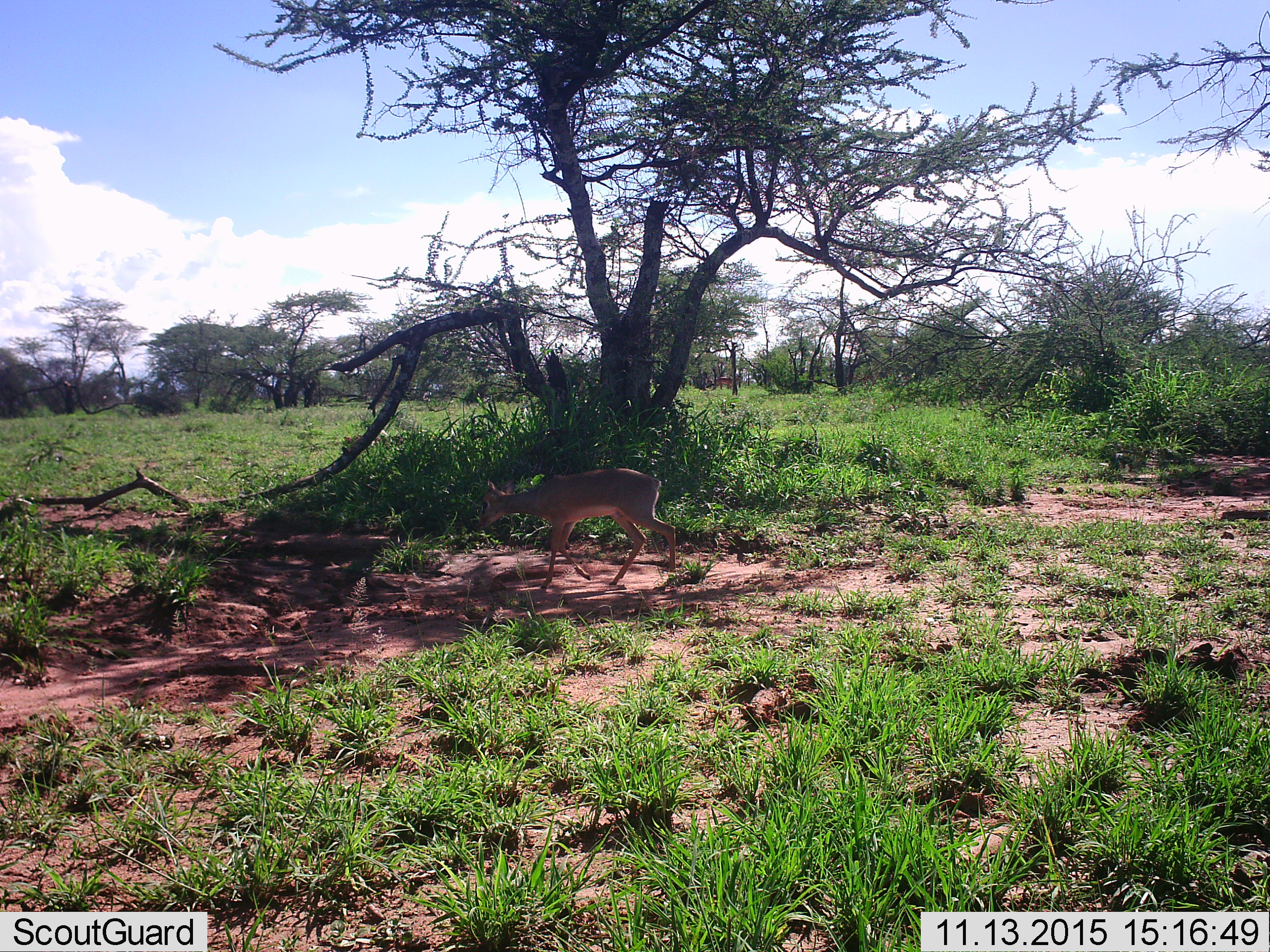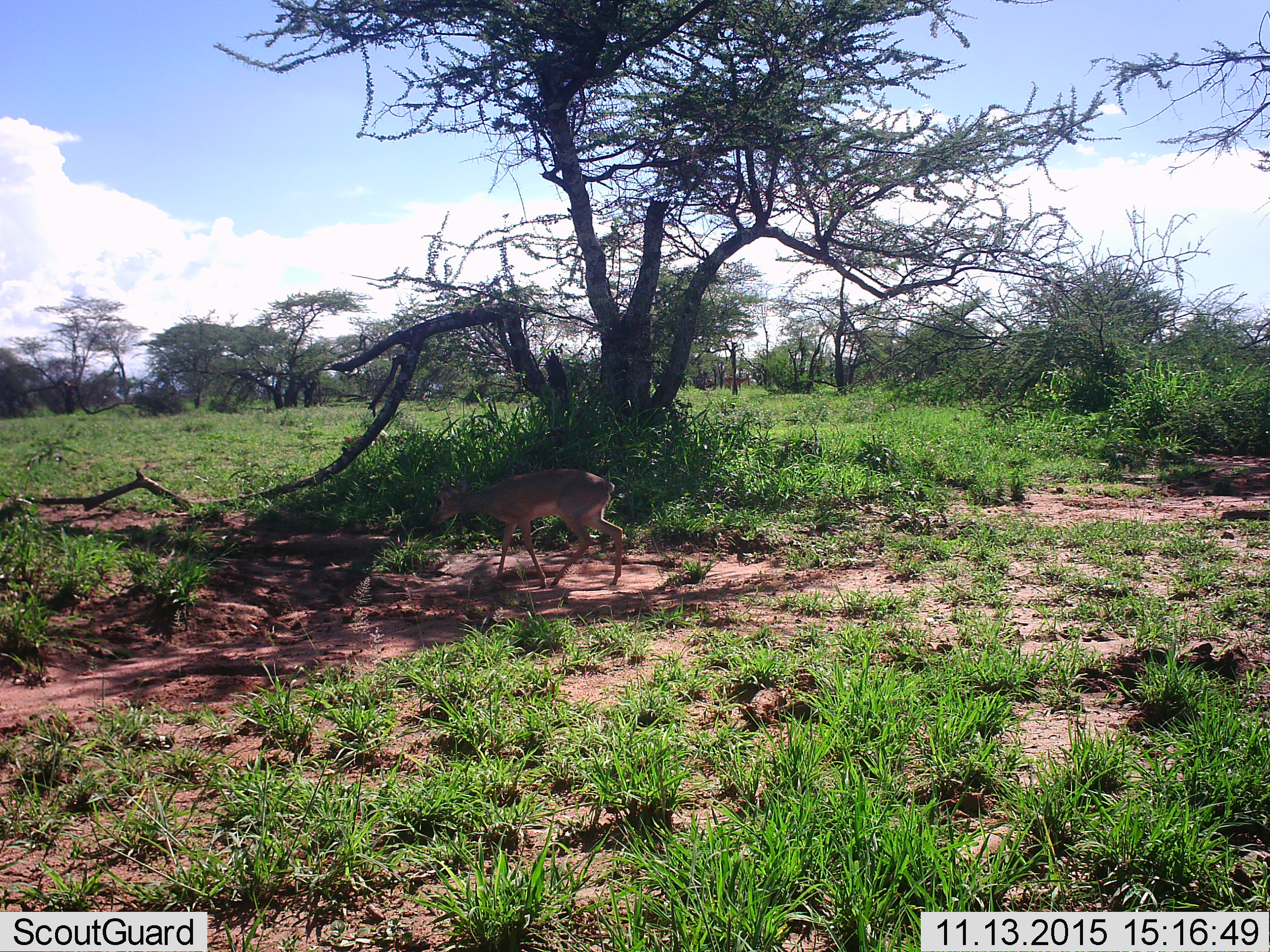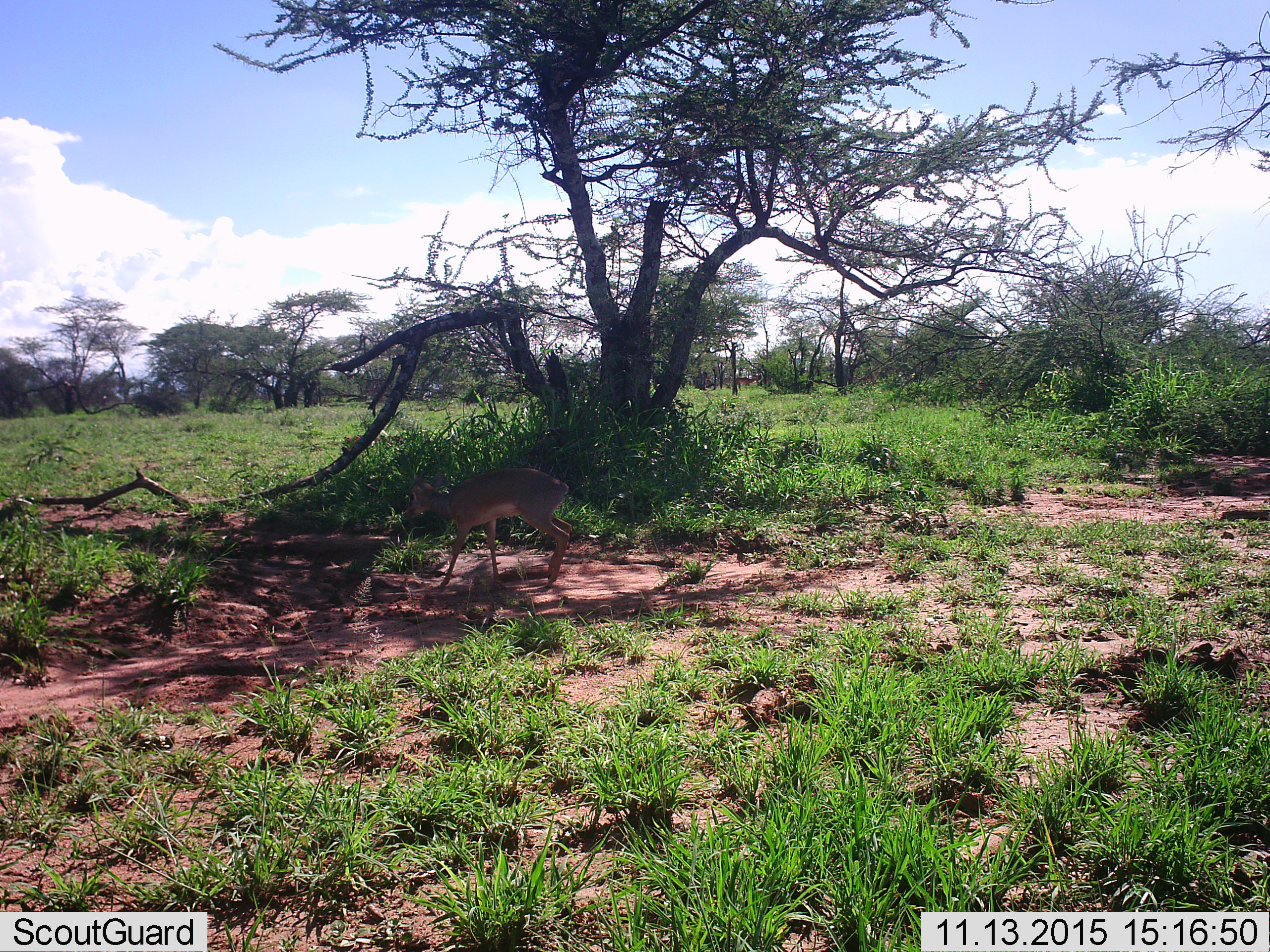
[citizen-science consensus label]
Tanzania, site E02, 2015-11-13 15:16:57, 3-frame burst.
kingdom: Animalia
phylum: Chordata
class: Mammalia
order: Artiodactyla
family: Bovidae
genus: Madoqua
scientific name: Madoqua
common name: dikdik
Dikdik (Madoqua), count 1. Behavior (volunteer vote fractions): standing 0%, resting 0%, moving 100%, interacting 0%. Young present (vote fraction): 9%. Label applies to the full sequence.